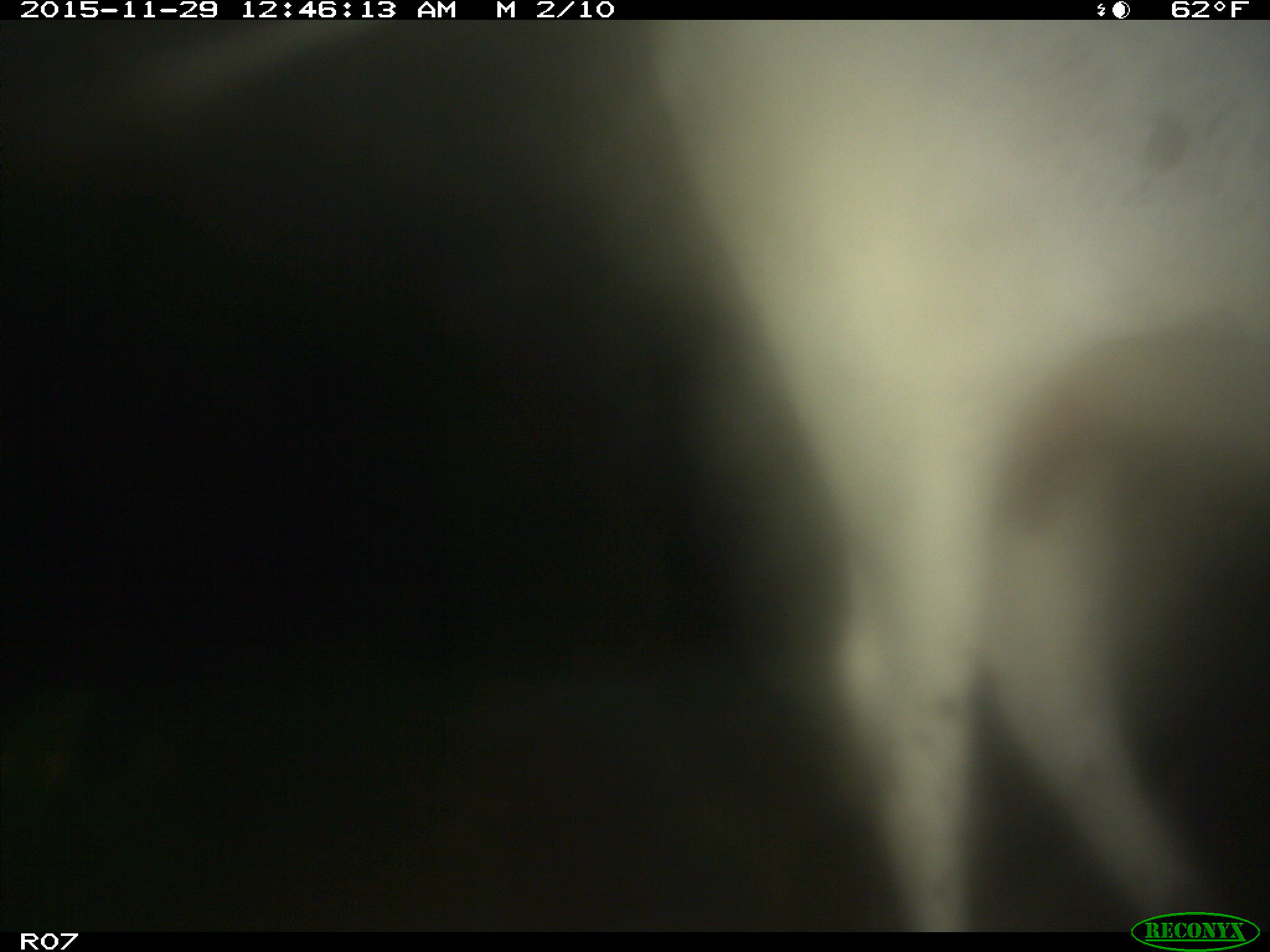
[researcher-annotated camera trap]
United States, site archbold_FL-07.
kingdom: Animalia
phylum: Chordata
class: Mammalia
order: Artiodactyla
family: Bovidae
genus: Bos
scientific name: Bos taurus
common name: domestic cow